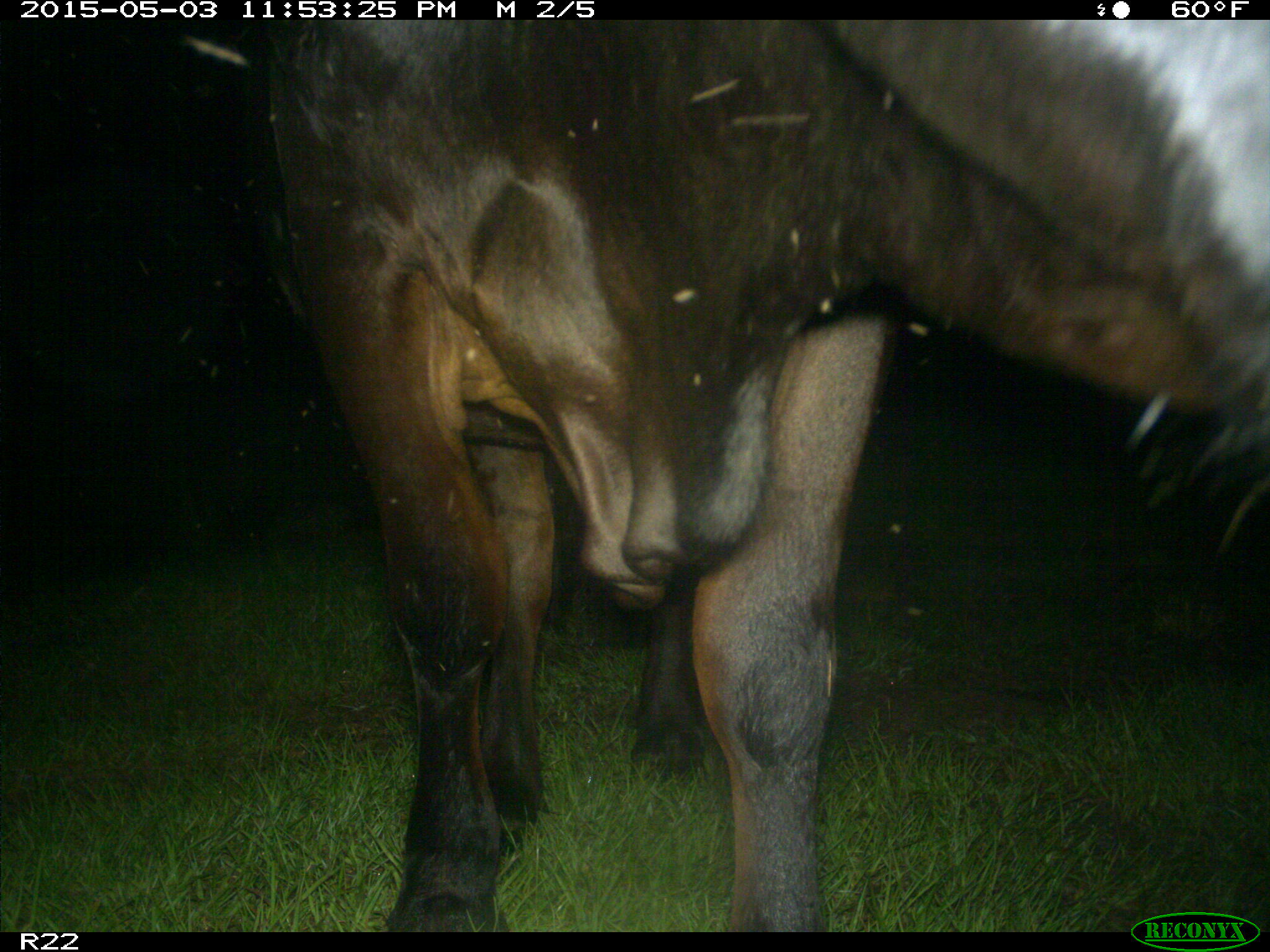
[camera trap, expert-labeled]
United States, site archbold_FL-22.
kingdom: Animalia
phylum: Chordata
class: Mammalia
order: Artiodactyla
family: Bovidae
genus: Bos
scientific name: Bos taurus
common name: domestic cow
Bos taurus (domestic cow).